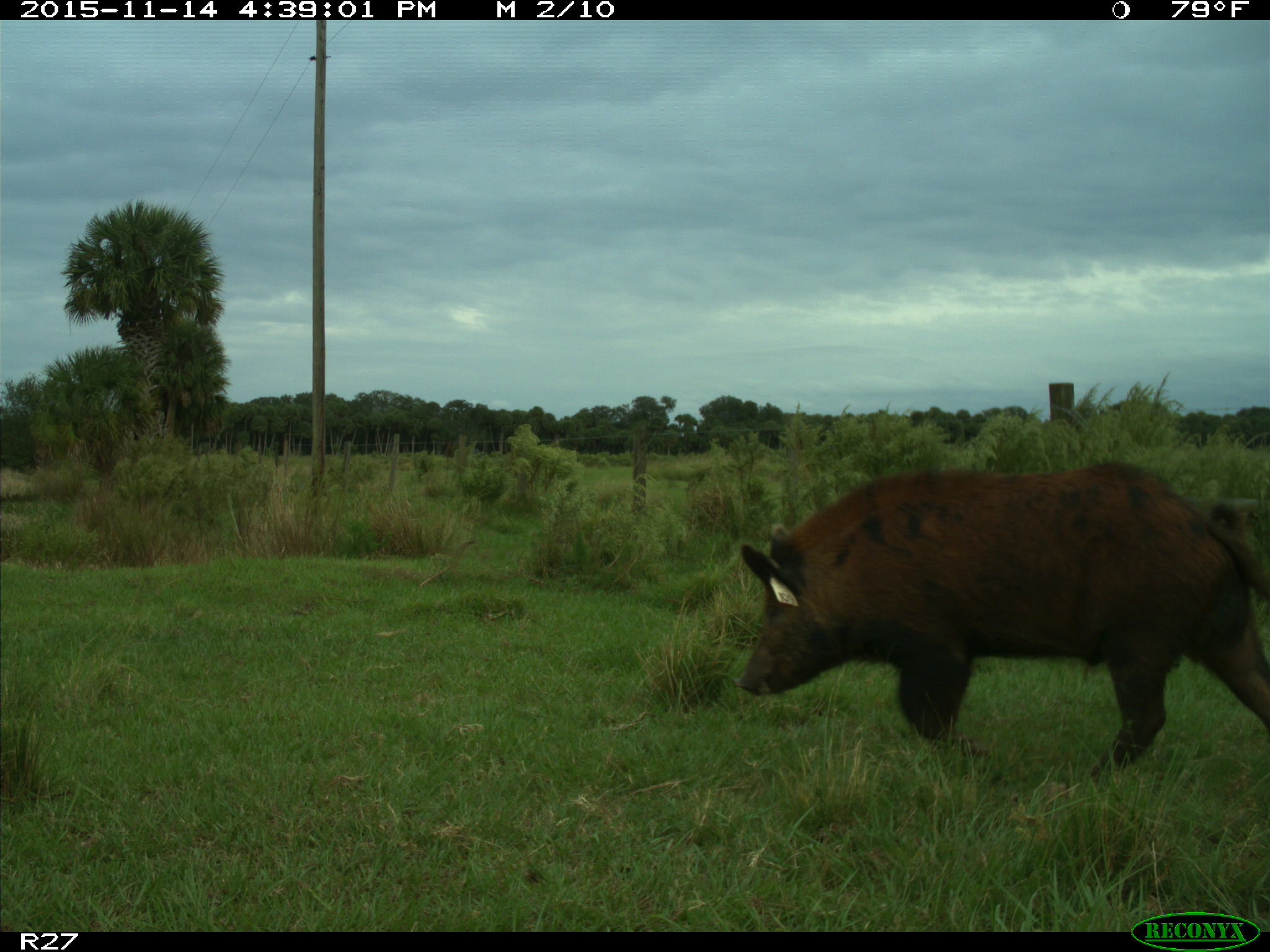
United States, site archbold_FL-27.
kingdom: Animalia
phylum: Chordata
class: Mammalia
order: Artiodactyla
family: Suidae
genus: Sus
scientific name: Sus scrofa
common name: wild boar